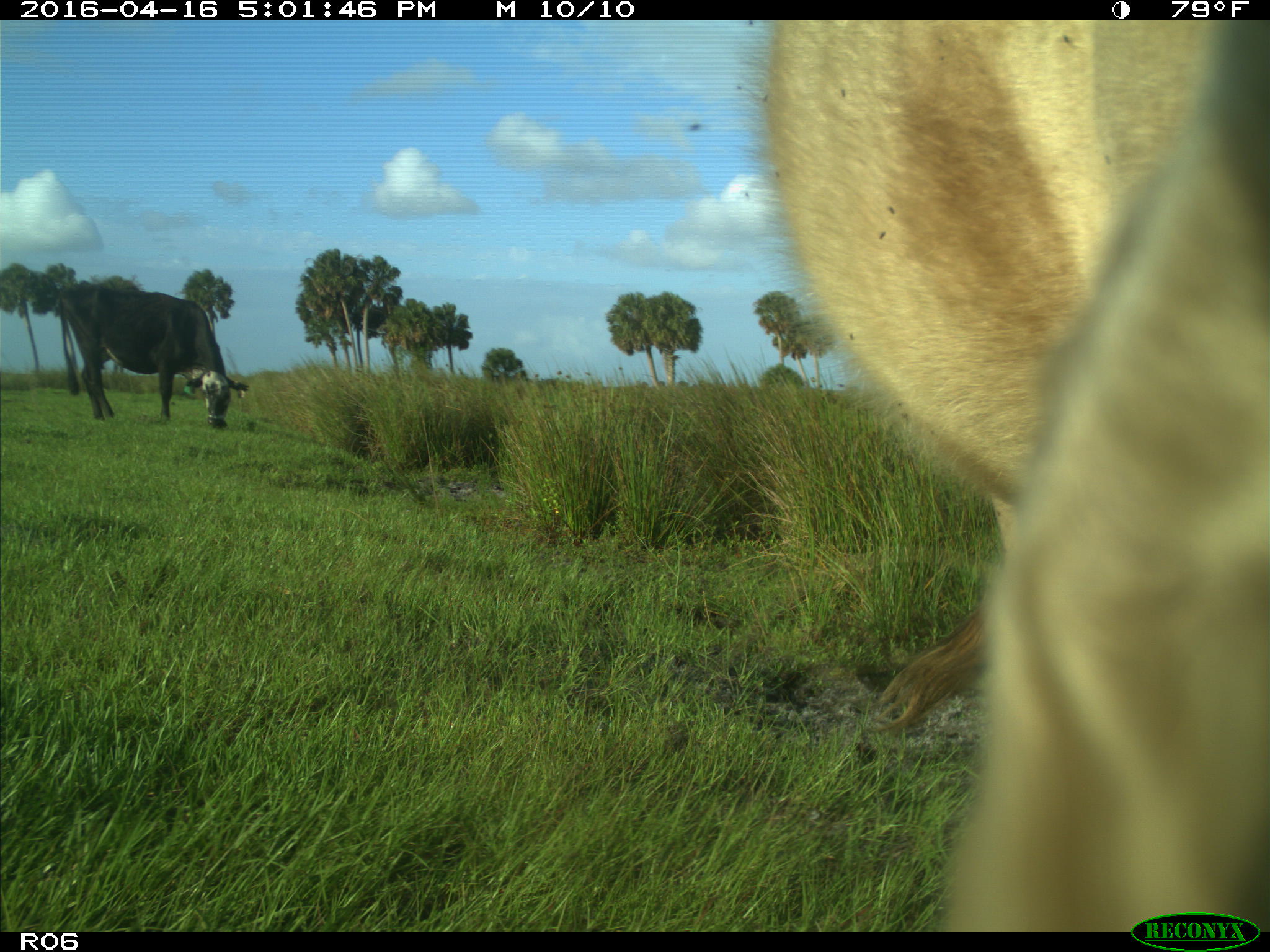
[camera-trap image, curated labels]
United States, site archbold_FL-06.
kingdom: Animalia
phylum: Chordata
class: Mammalia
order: Artiodactyla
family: Bovidae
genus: Bos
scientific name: Bos taurus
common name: domestic cow